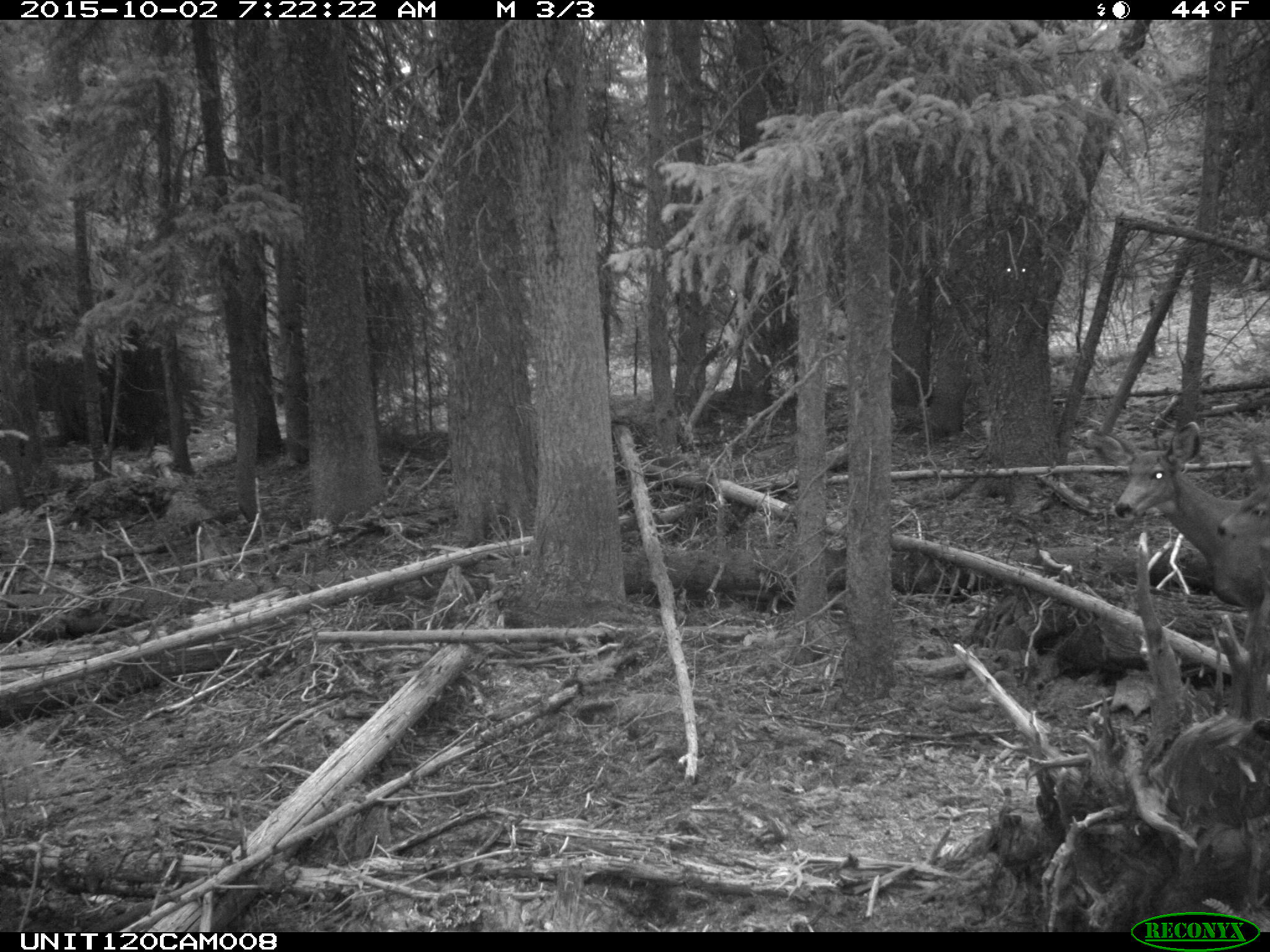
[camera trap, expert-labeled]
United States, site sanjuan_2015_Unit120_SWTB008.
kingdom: Animalia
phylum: Chordata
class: Mammalia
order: Artiodactyla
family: Cervidae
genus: Odocoileus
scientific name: Odocoileus hemionus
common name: mule deer